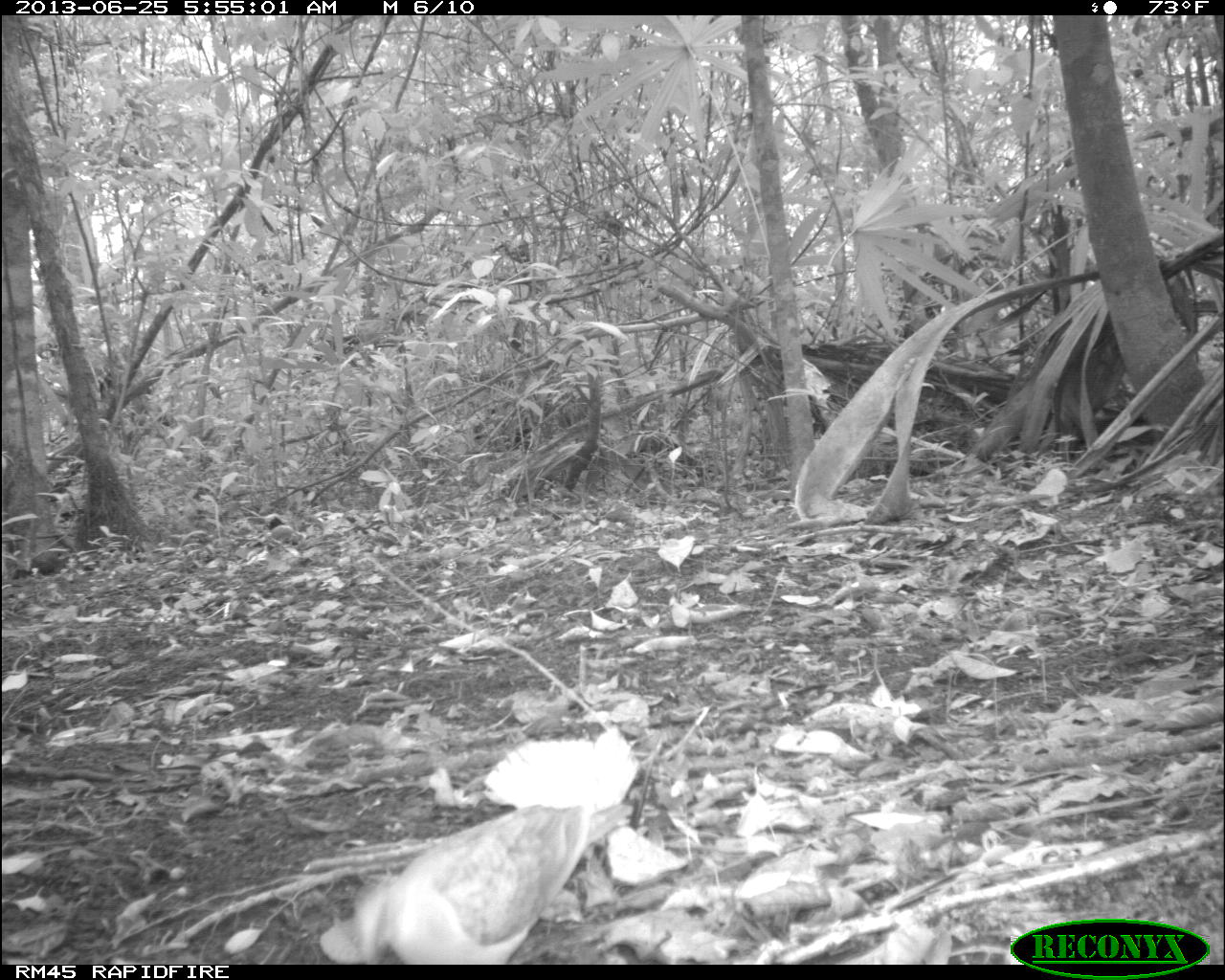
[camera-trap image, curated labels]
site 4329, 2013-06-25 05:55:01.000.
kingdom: Animalia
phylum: Chordata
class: Aves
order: Columbiformes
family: Columbidae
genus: Geotrygon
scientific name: Geotrygon montana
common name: ruddy quail-dove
Geotrygon montana (ruddy quail-dove), count 1.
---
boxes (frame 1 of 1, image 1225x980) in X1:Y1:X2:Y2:
geotrygon montana: 352:798:636:964